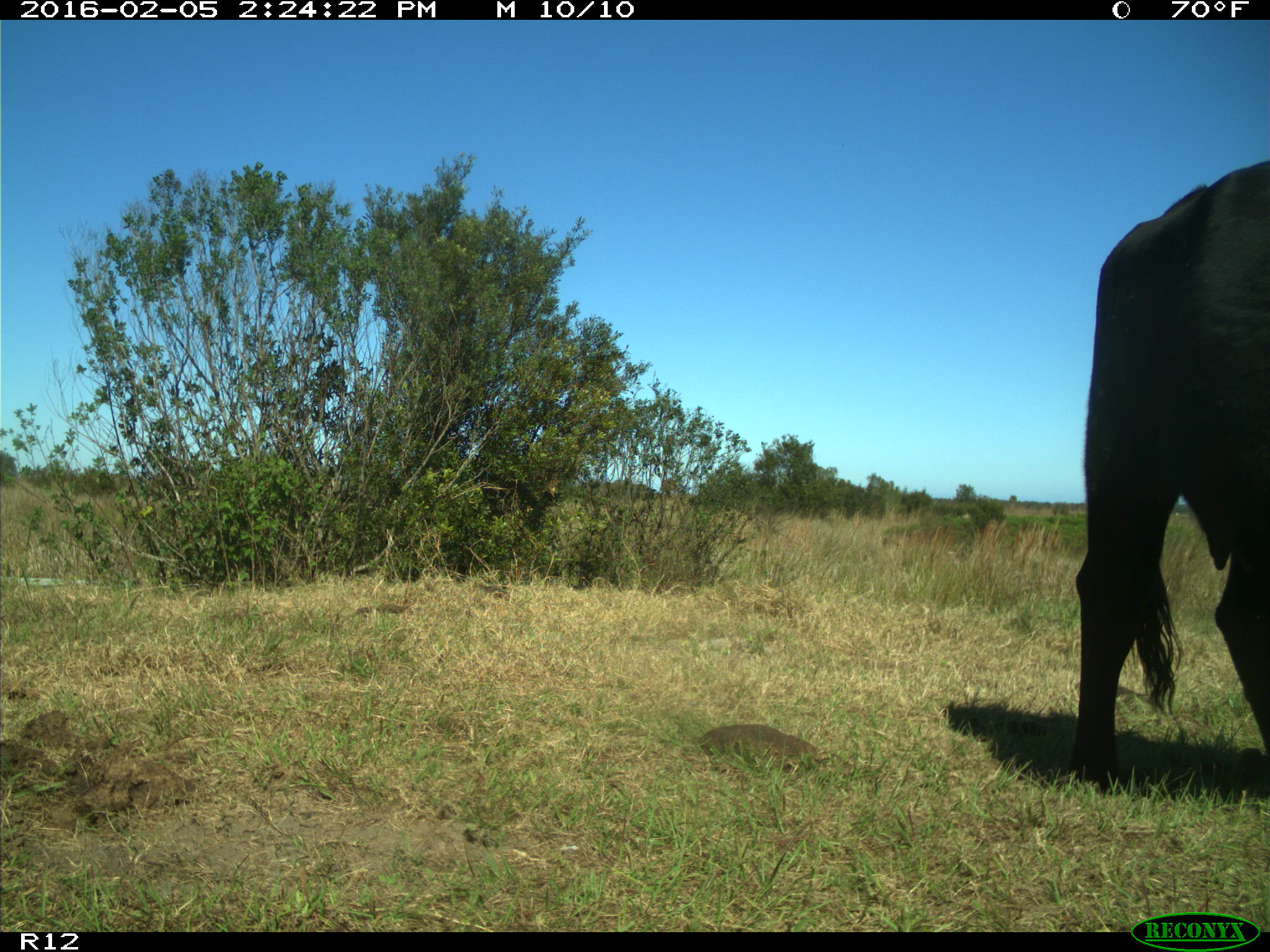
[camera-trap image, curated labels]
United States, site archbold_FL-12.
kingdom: Animalia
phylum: Chordata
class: Mammalia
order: Artiodactyla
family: Bovidae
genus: Bos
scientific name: Bos taurus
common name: domestic cow